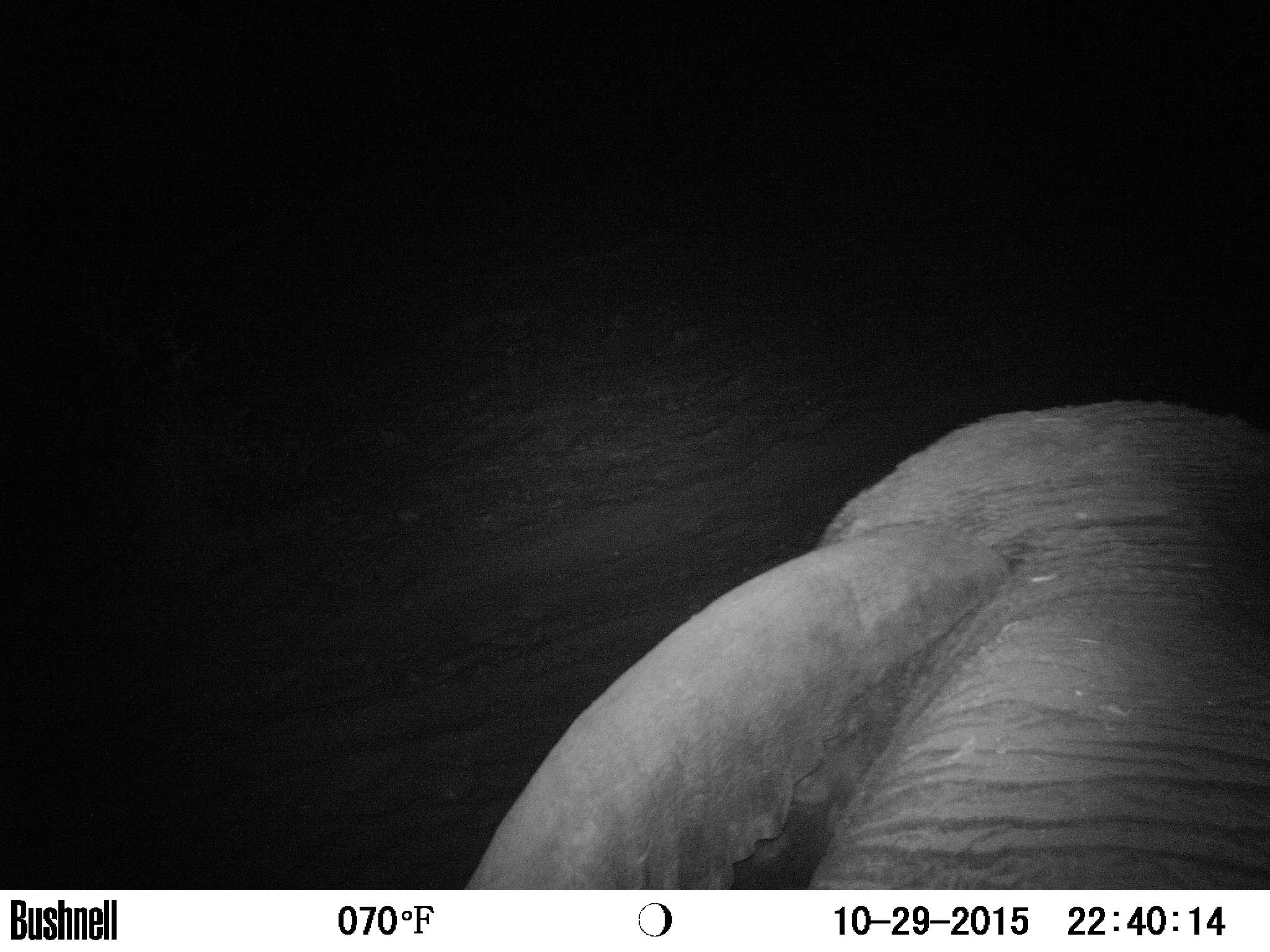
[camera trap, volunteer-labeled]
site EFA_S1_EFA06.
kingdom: Animalia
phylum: Chordata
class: Mammalia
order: Proboscidea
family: Elephantidae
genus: Loxodonta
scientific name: Loxodonta africana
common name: african bush elephant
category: elephant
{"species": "elephant (african bush elephant) (Loxodonta africana)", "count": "1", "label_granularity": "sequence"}